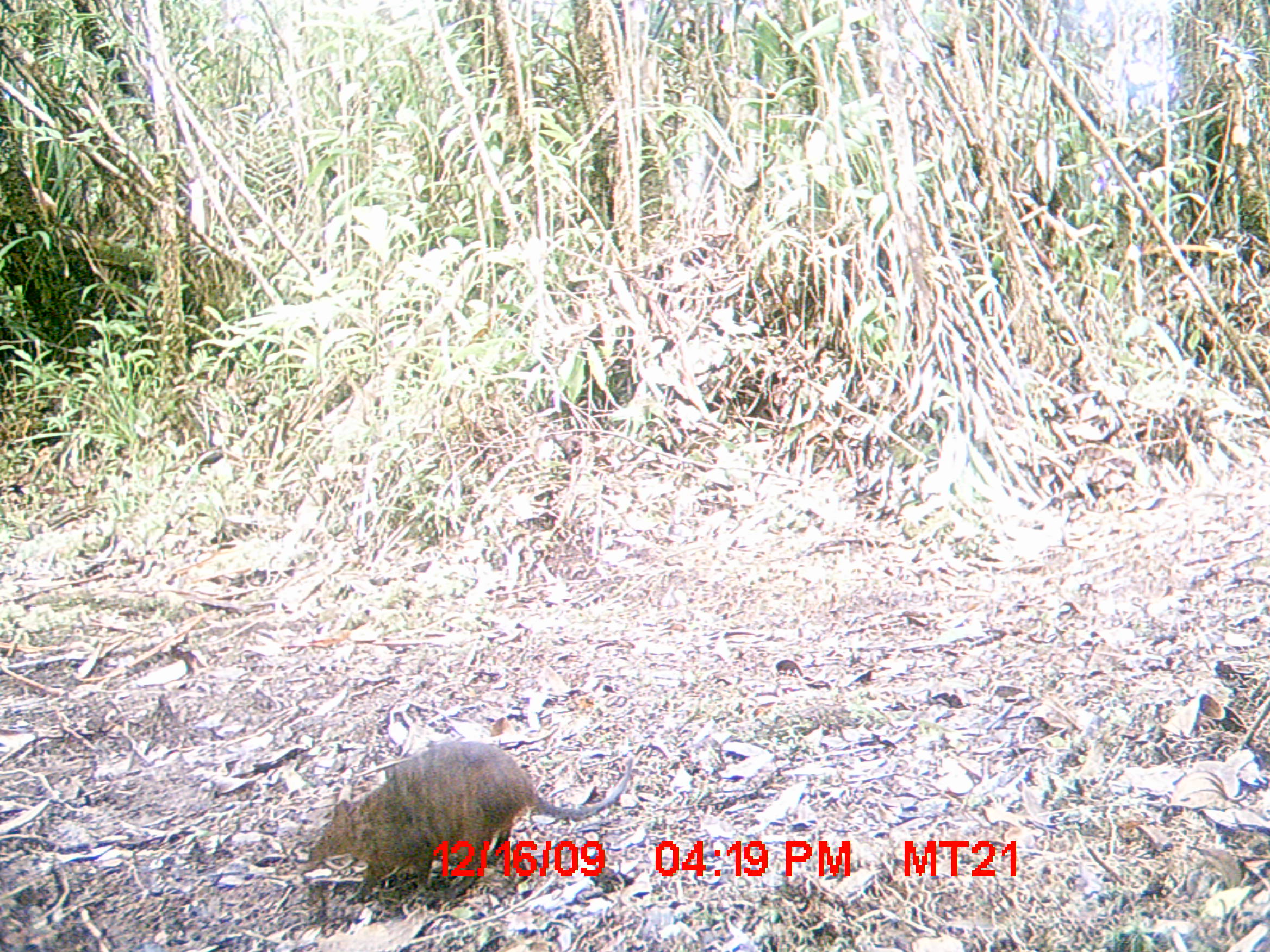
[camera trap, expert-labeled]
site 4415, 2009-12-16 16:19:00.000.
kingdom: Animalia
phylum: Chordata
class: Mammalia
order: Rodentia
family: Nesomyidae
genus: Hypogeomys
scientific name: Hypogeomys antimena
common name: malagasy giant rat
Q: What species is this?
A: Hypogeomys antimena (malagasy giant rat).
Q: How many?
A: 1.